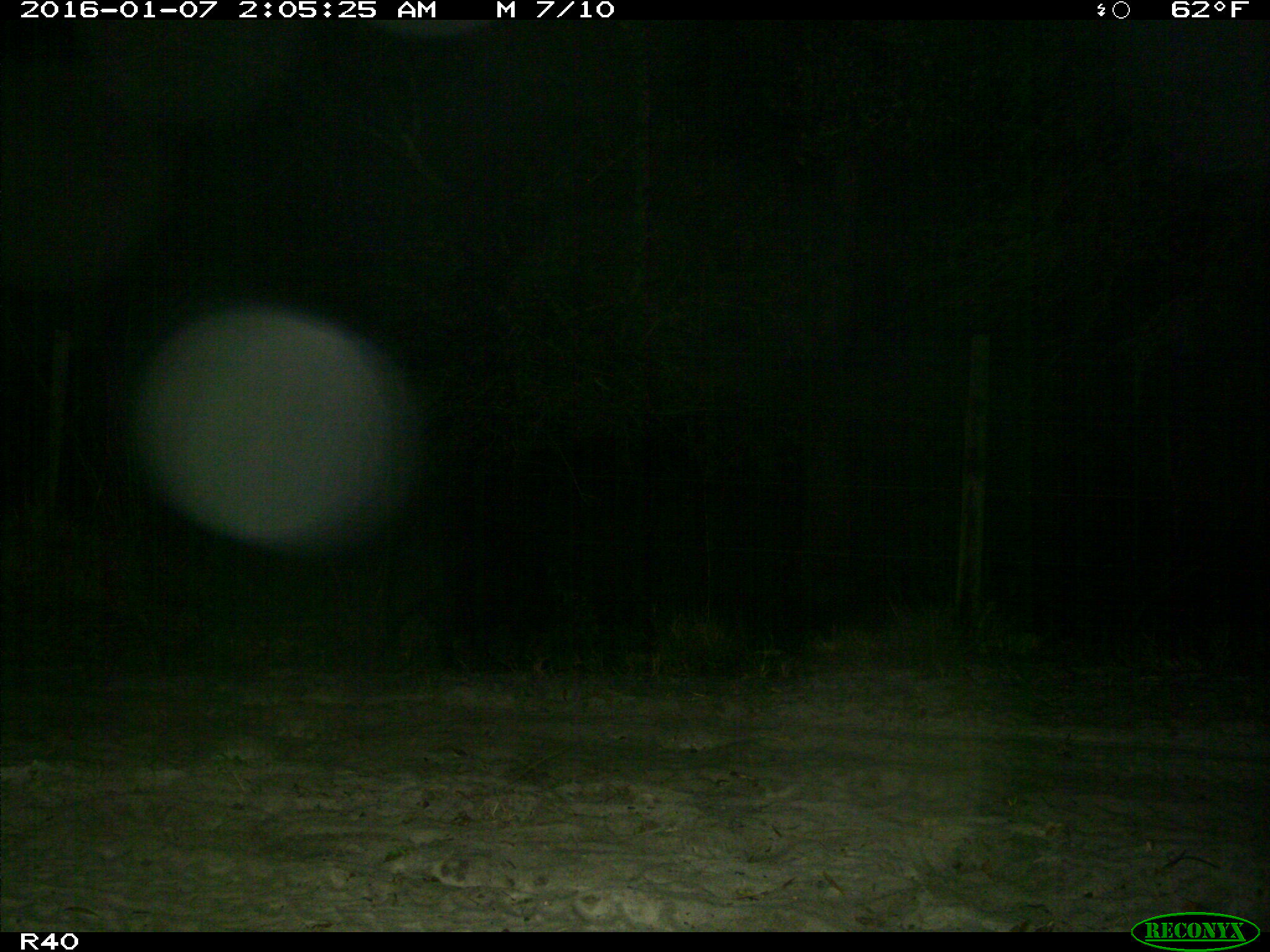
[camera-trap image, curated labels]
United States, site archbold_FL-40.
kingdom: Animalia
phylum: Chordata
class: Mammalia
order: Artiodactyla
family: Suidae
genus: Sus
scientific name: Sus scrofa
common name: wild boar